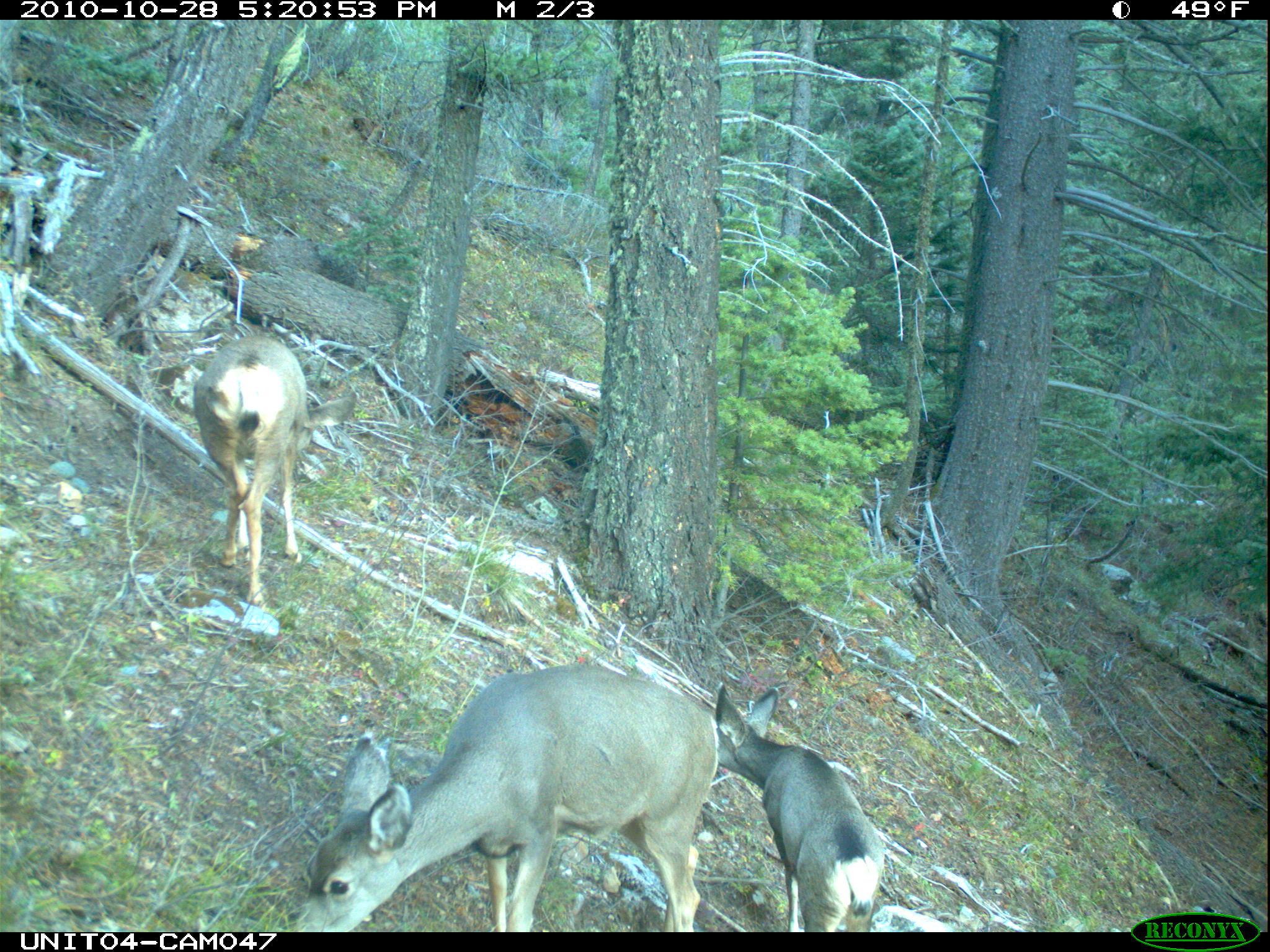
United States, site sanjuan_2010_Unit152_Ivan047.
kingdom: Animalia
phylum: Chordata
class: Mammalia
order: Artiodactyla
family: Cervidae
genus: Odocoileus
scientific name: Odocoileus hemionus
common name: mule deer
Odocoileus hemionus (mule deer).